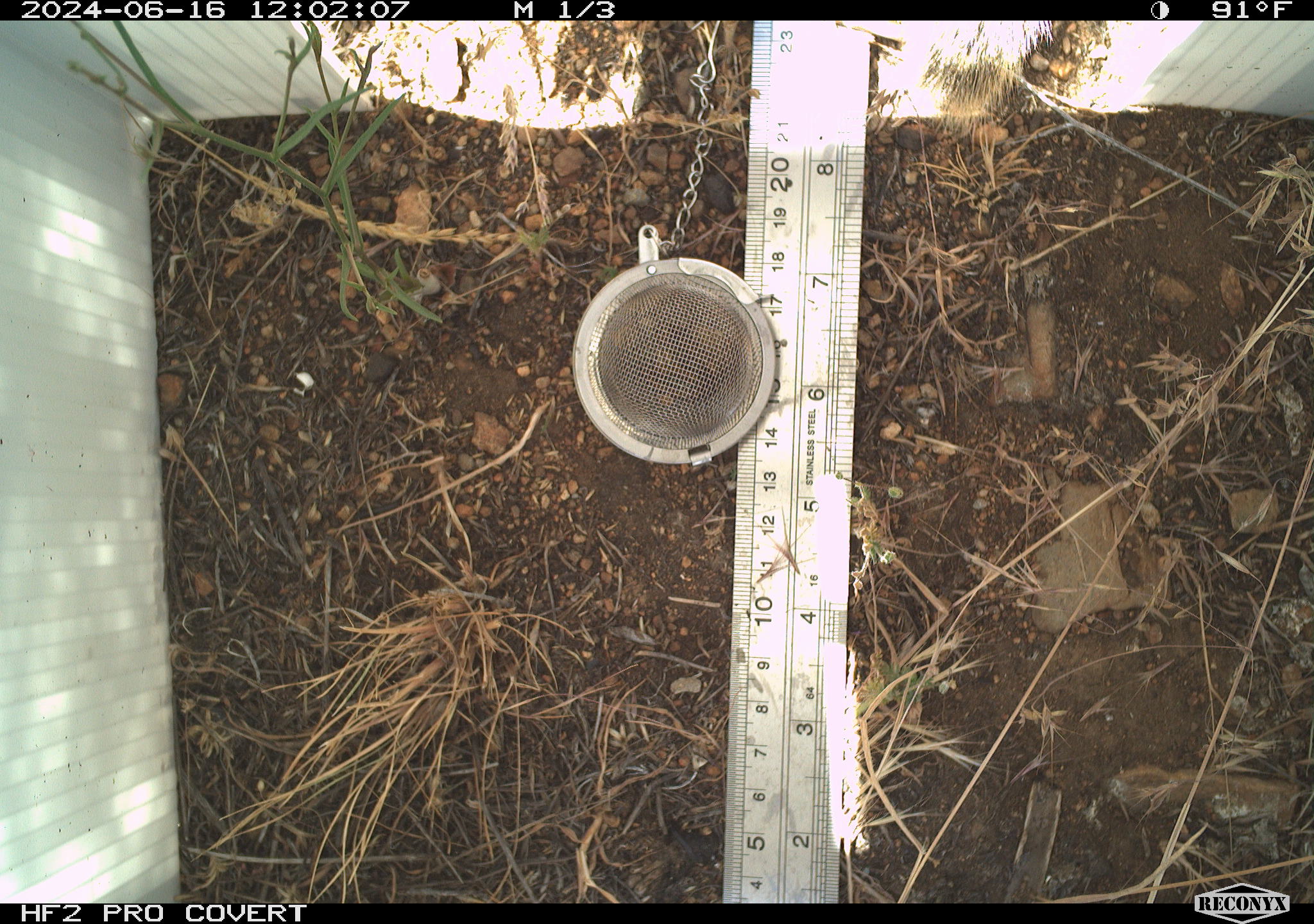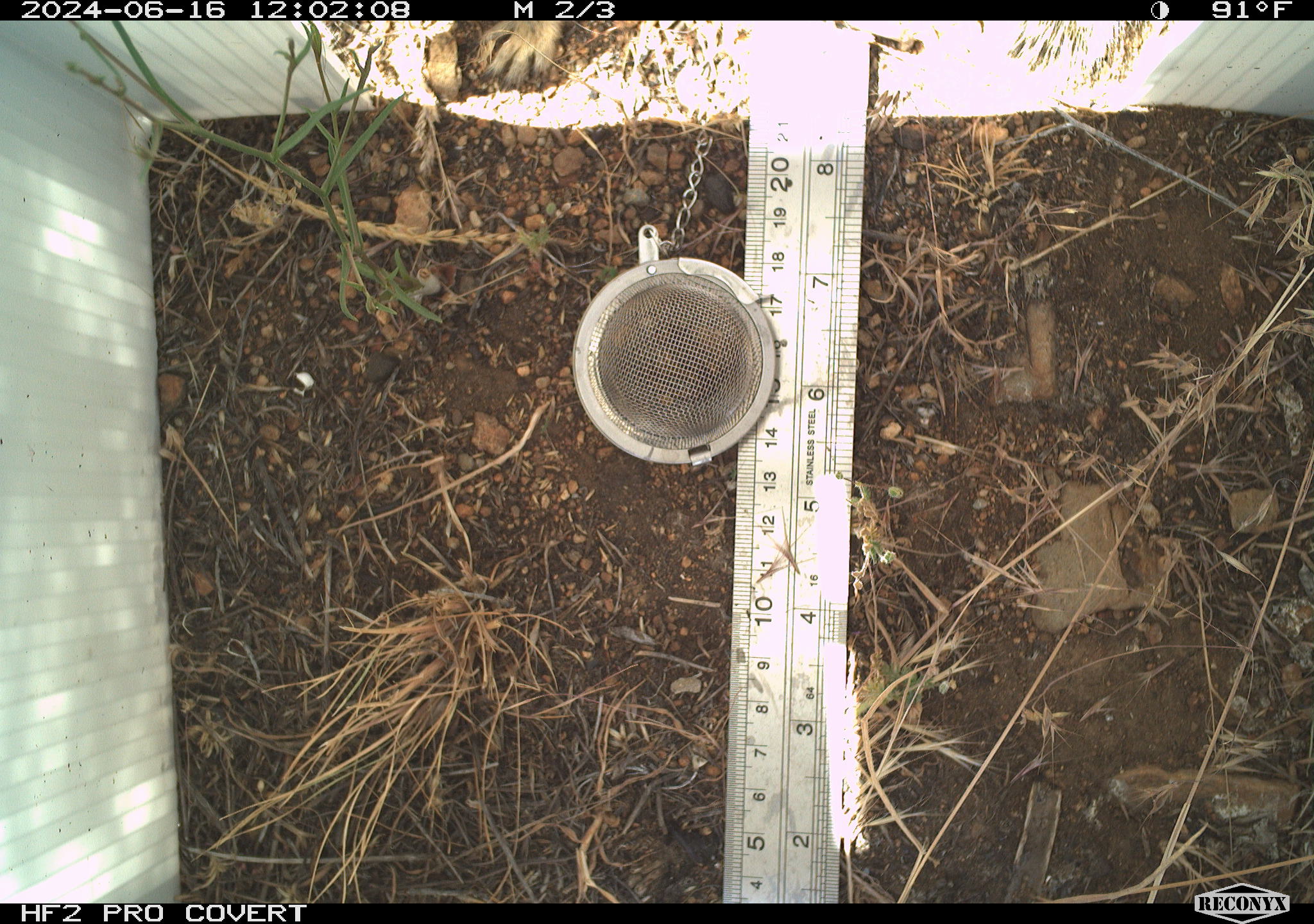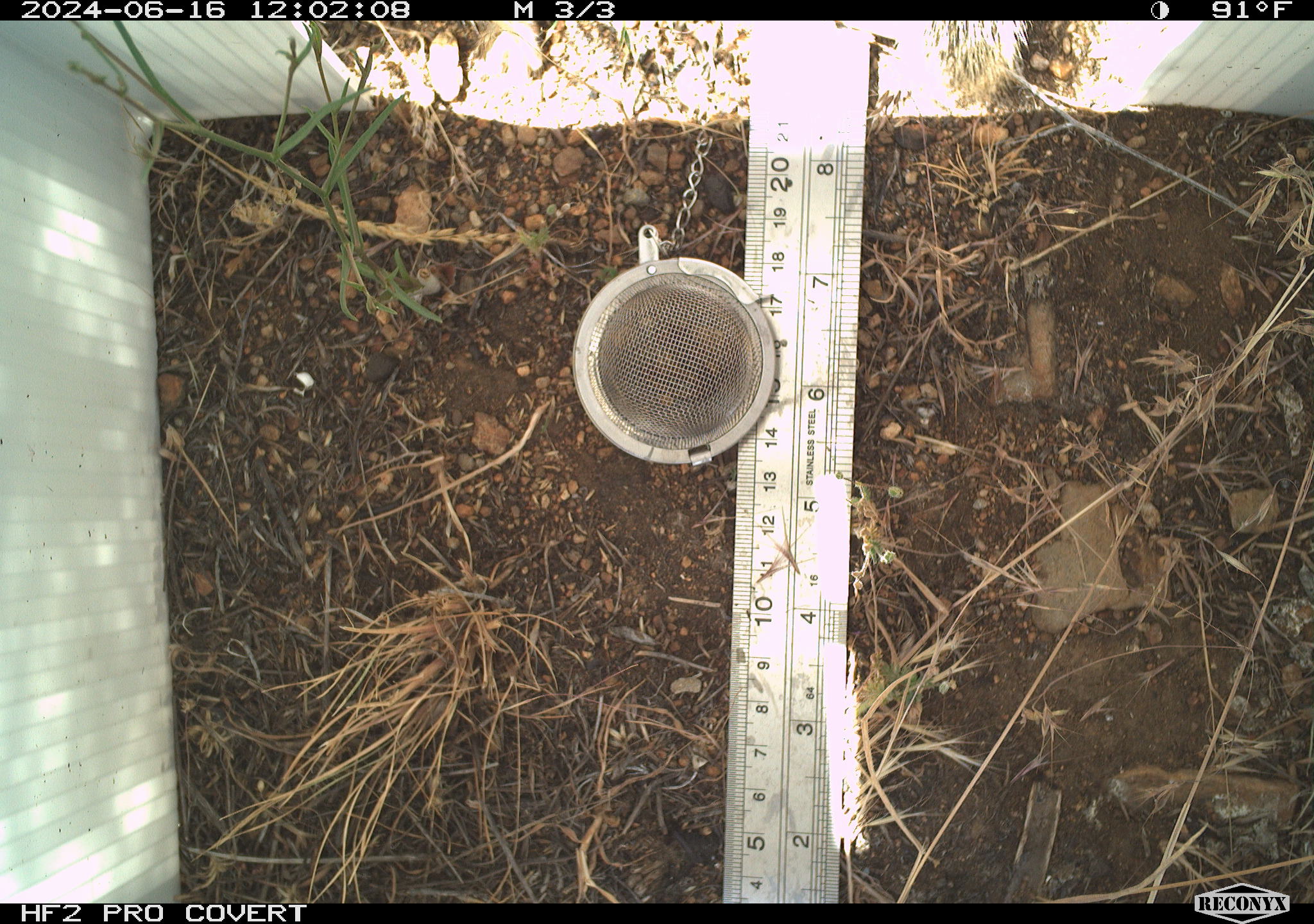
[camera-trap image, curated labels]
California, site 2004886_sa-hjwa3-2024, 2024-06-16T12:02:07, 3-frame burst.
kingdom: Animalia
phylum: Chordata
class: Mammalia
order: Rodentia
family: Sciuridae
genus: Otospermophilus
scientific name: Otospermophilus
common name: north american rock squirrels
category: otospermophilus species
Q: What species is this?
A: Otospermophilus species (north american rock squirrels) (Otospermophilus).